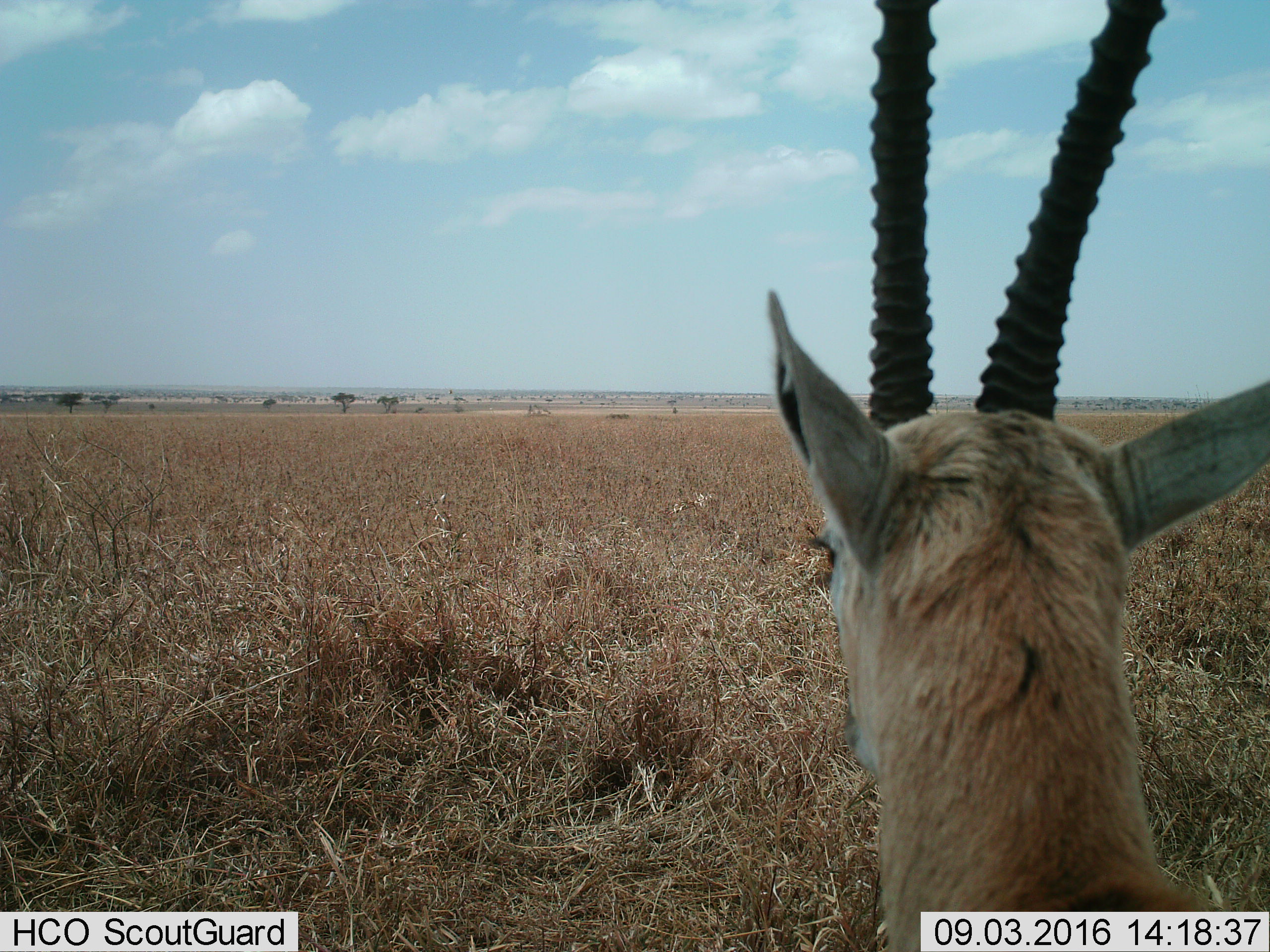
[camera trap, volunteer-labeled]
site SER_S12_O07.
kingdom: Animalia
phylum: Chordata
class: Mammalia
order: Artiodactyla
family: Bovidae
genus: Eudorcas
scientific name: Eudorcas thomsonii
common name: thomson's gazelle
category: gazellethomsons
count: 1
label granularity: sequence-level